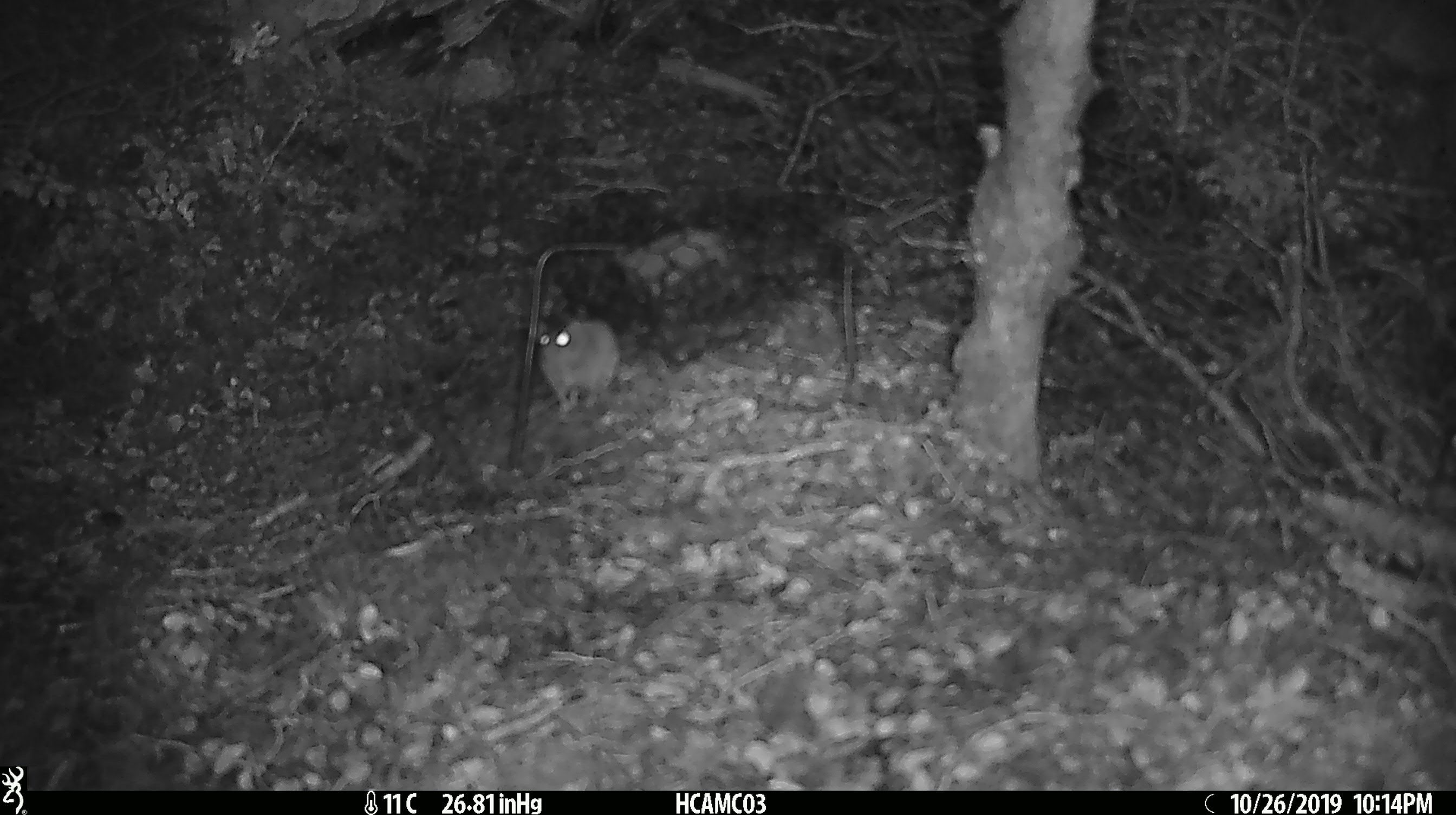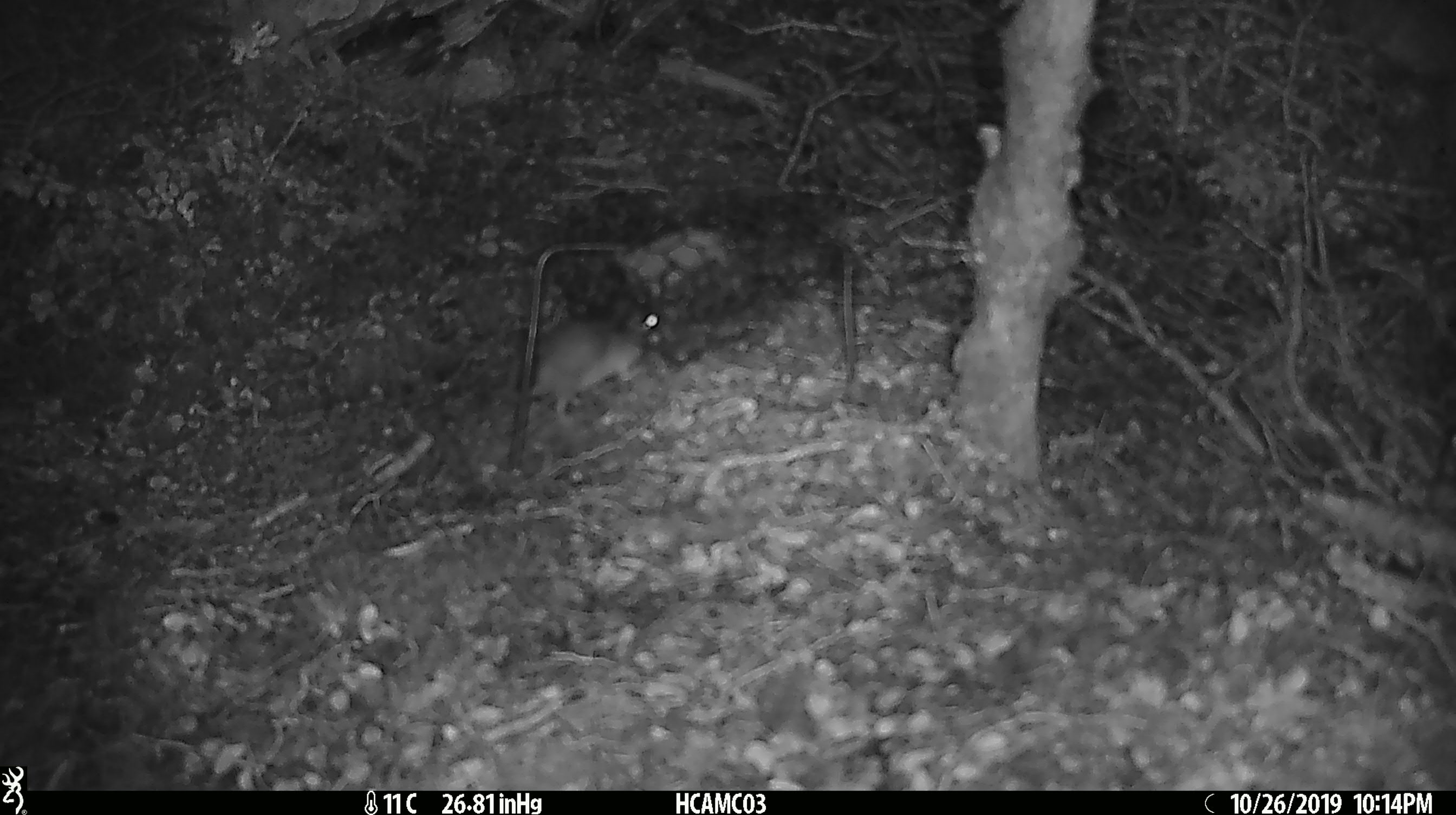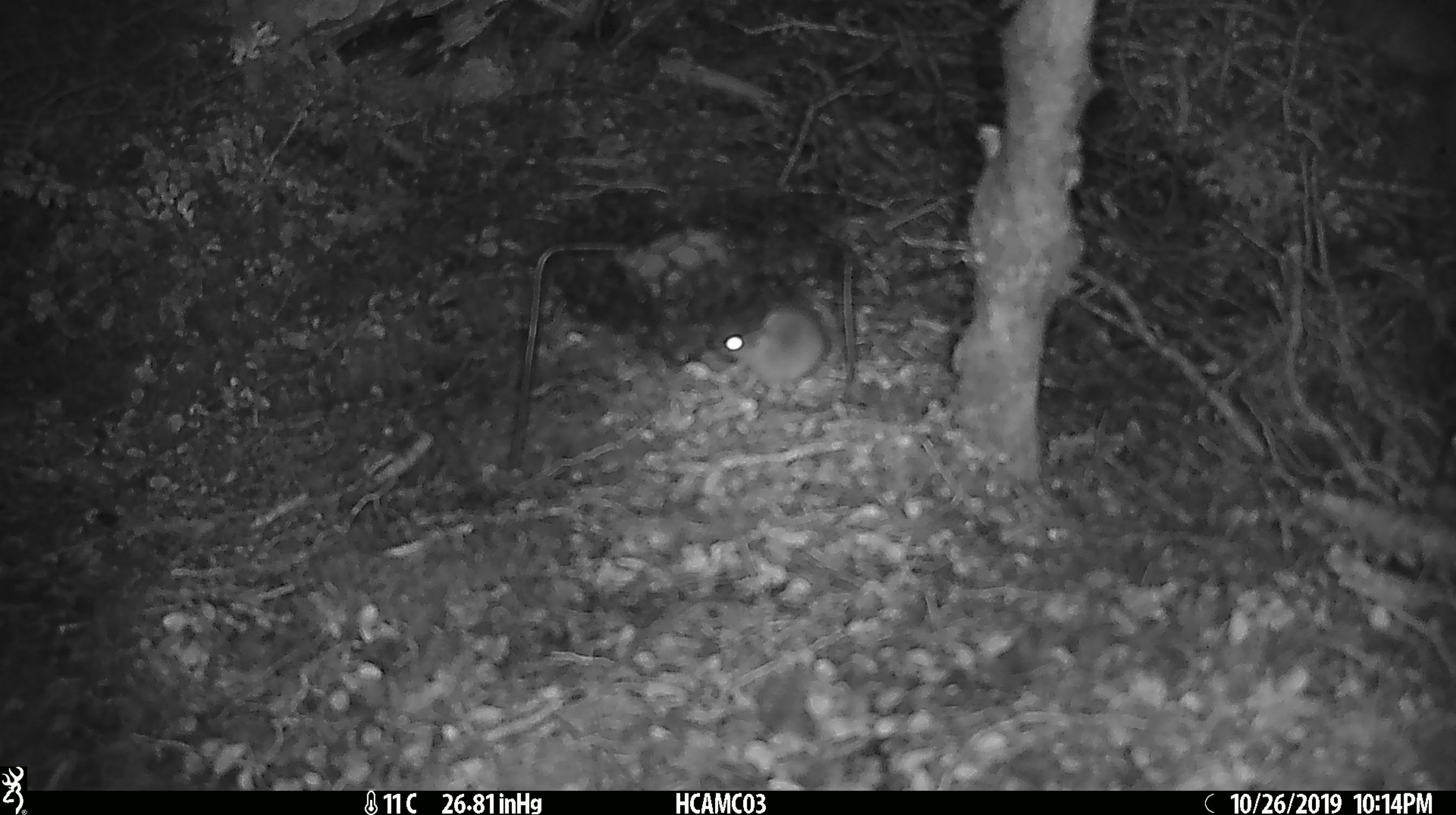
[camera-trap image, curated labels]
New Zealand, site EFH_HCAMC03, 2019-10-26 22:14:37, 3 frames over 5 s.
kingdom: Animalia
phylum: Chordata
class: Mammalia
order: Rodentia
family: Muridae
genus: Mus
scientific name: Mus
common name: mouse